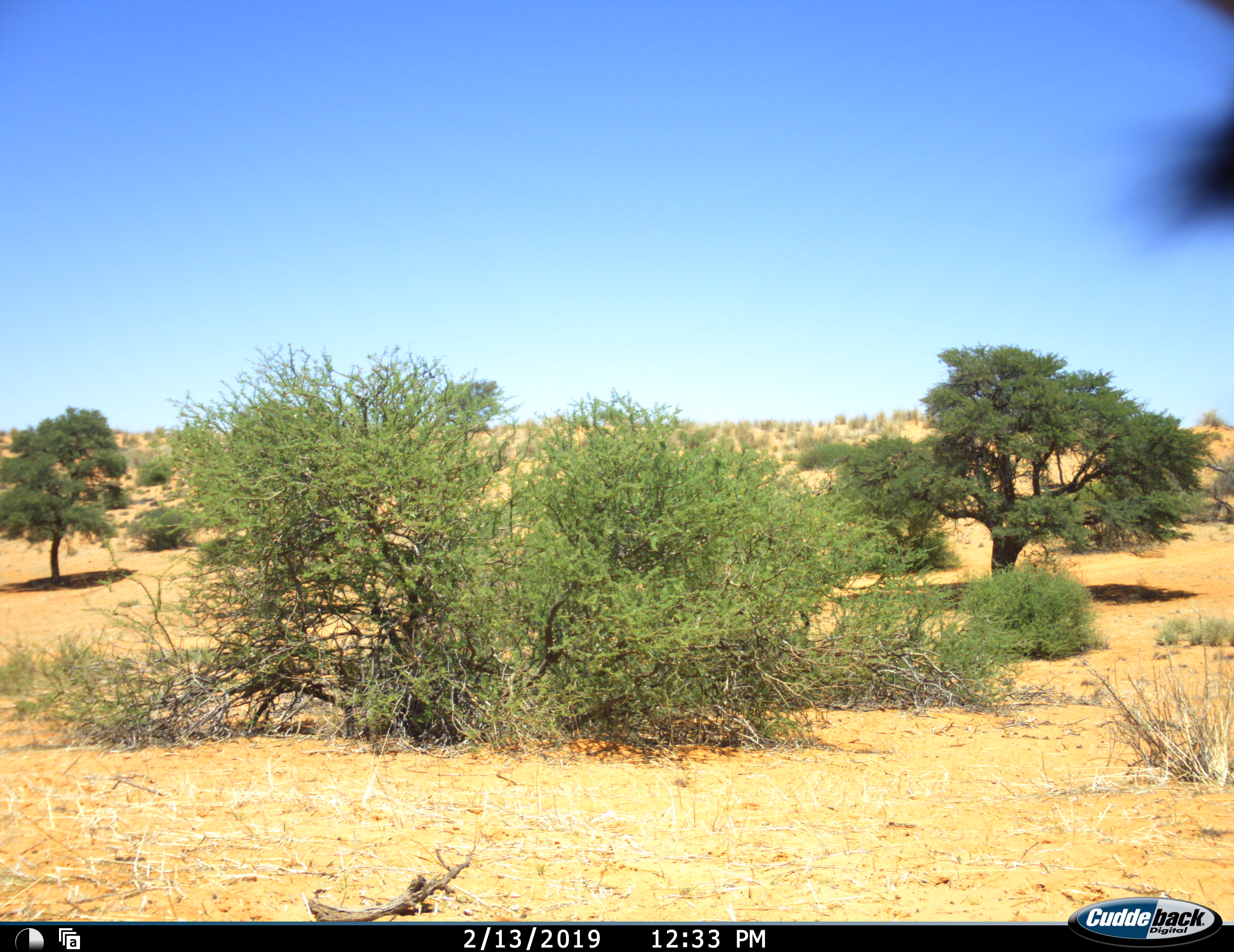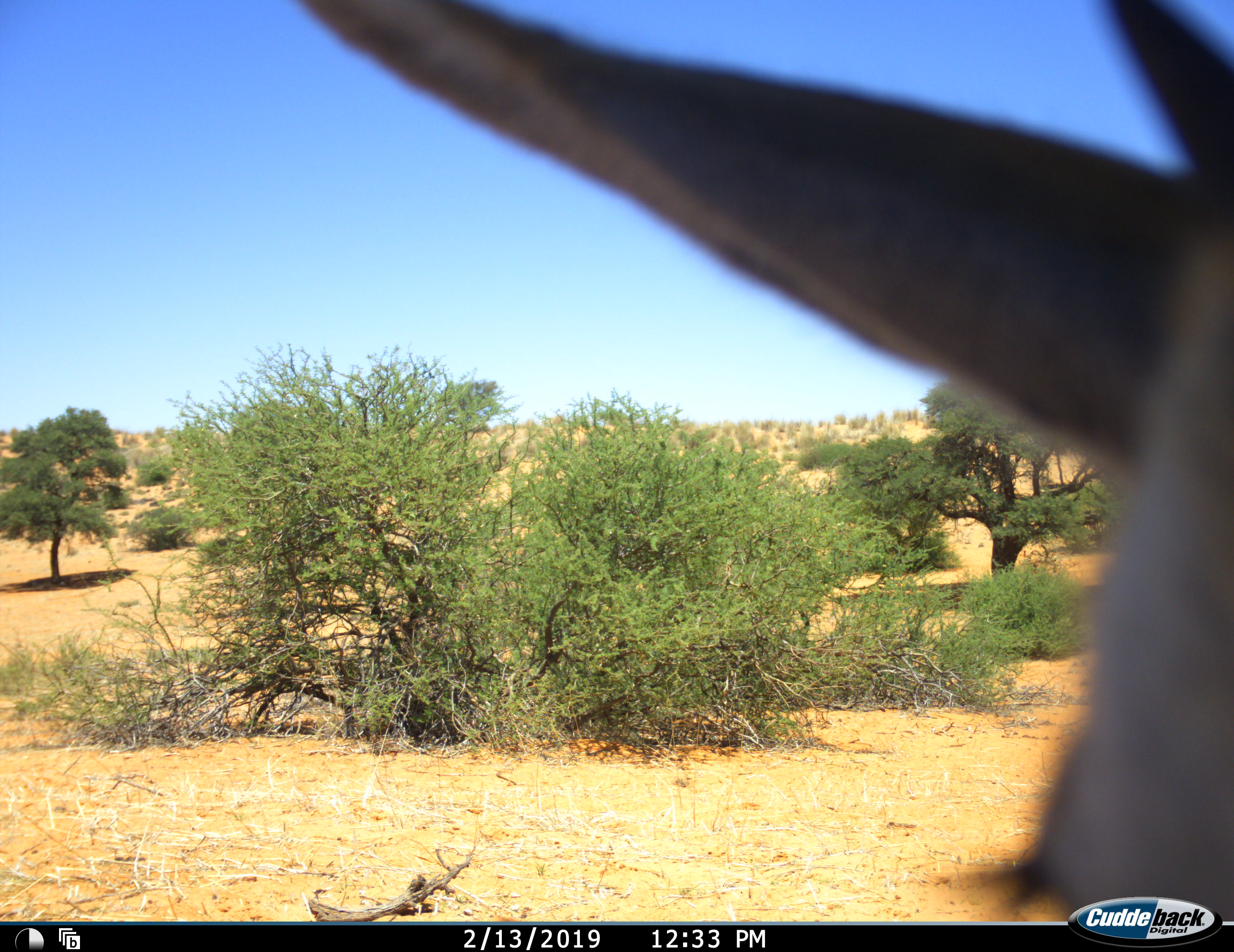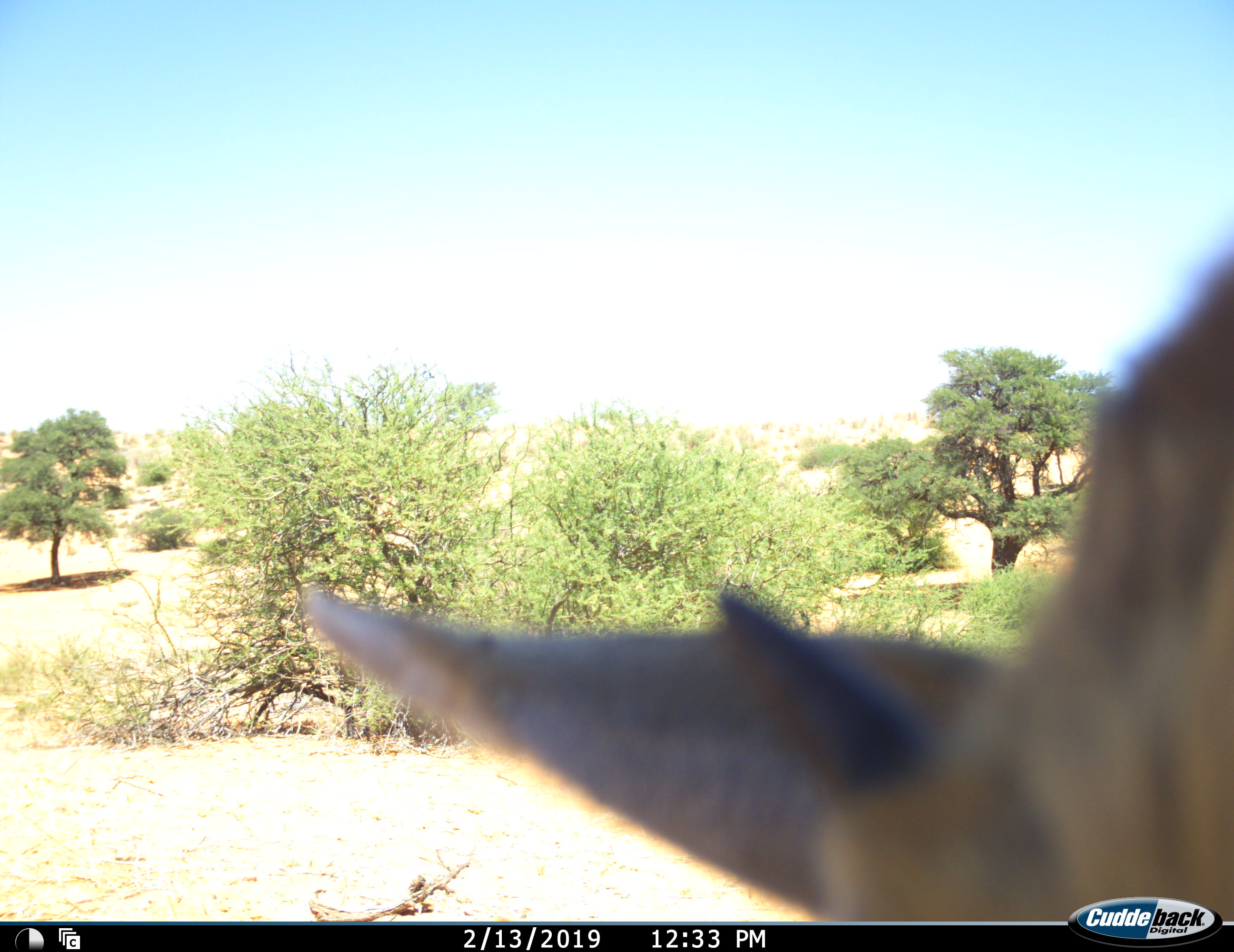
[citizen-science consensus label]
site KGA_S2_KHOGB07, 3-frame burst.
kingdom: Animalia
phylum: Chordata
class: Mammalia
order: Artiodactyla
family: Bovidae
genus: Antidorcas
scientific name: Antidorcas marsupialis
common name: springbok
Springbok (Antidorcas marsupialis), count 1. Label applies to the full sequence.